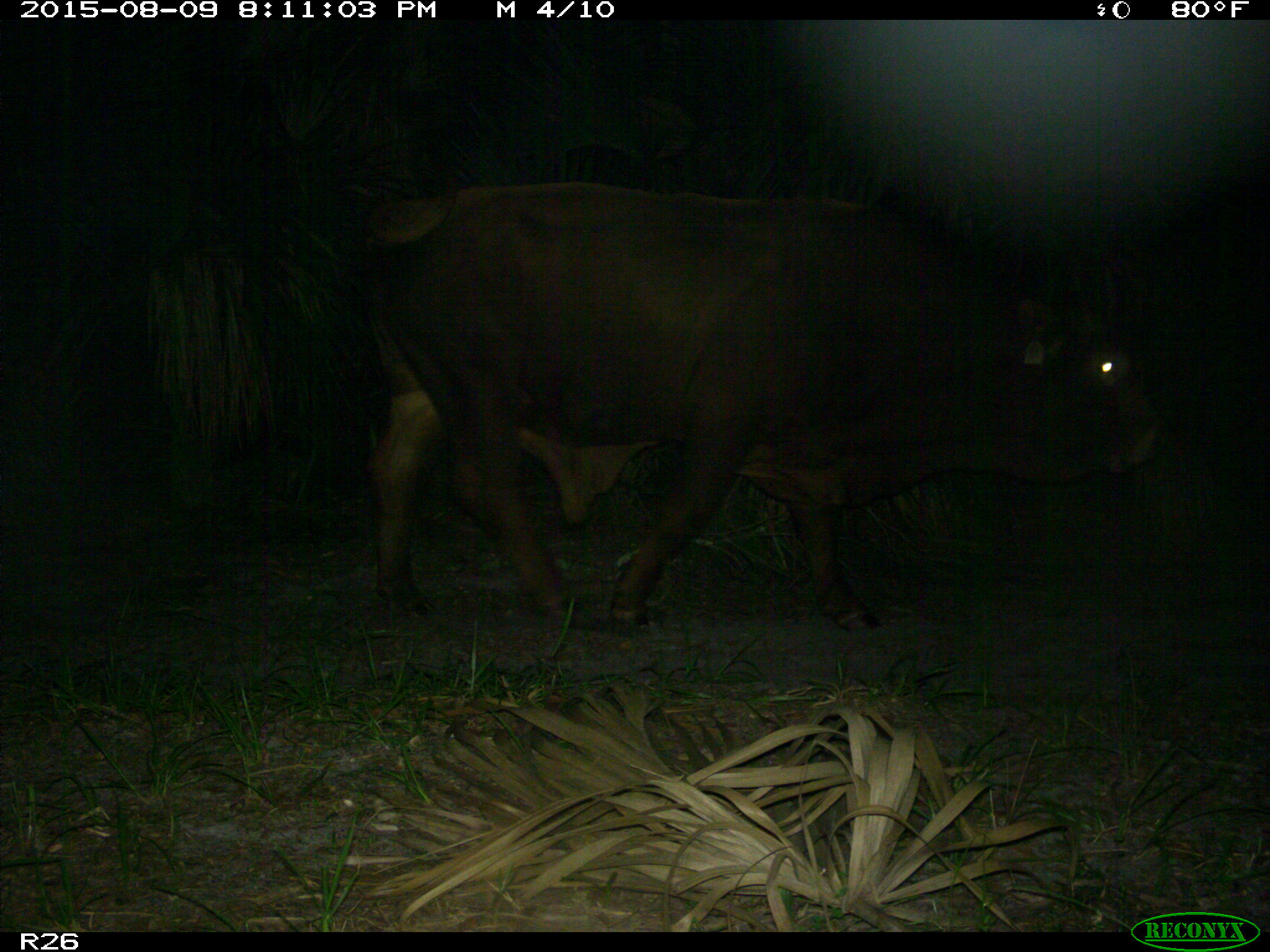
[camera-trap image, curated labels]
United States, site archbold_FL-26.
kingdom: Animalia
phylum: Chordata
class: Mammalia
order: Artiodactyla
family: Bovidae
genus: Bos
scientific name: Bos taurus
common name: domestic cow